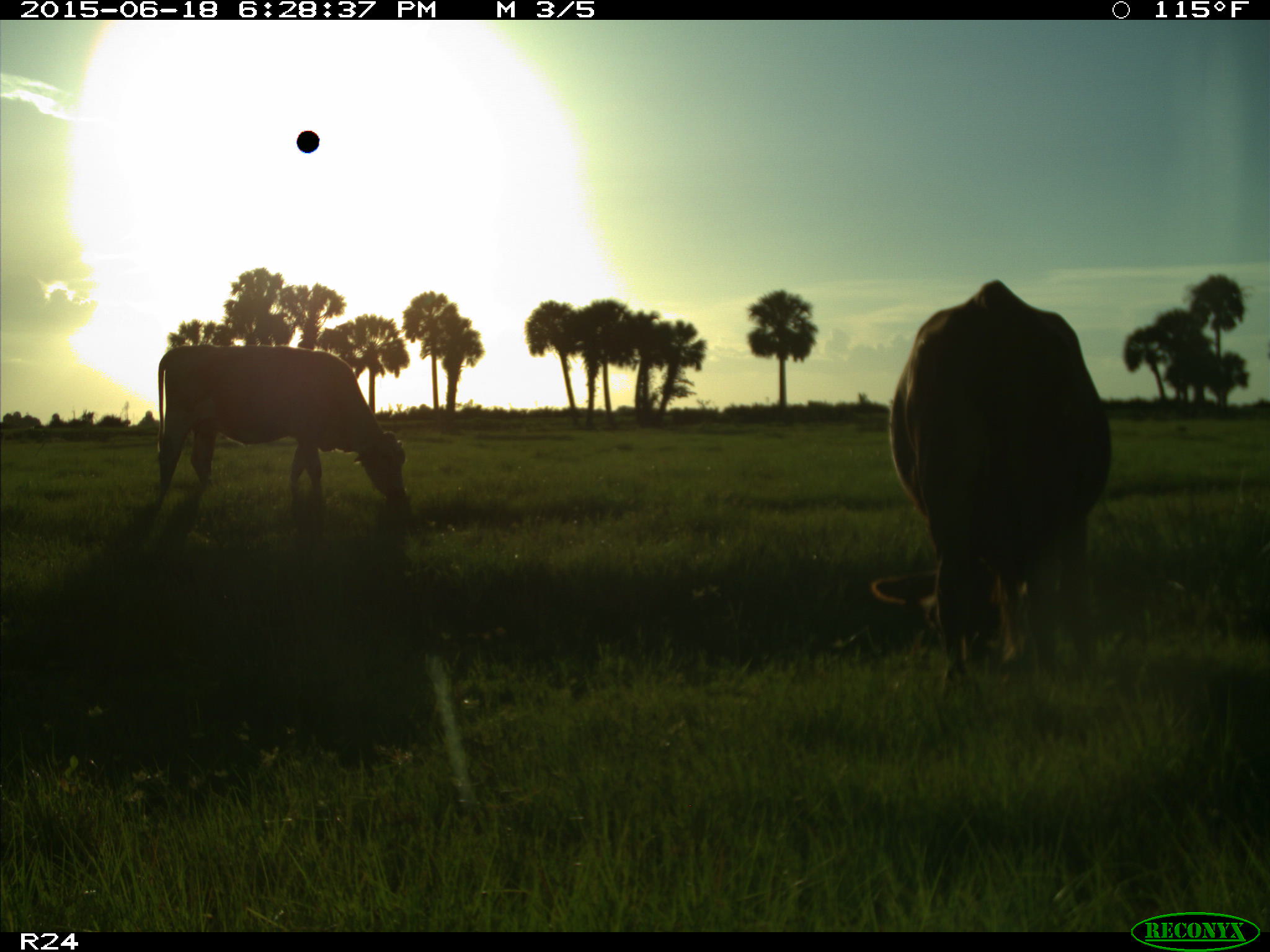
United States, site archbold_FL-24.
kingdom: Animalia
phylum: Chordata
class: Mammalia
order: Artiodactyla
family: Bovidae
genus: Bos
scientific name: Bos taurus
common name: domestic cow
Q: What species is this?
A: Bos taurus (domestic cow).